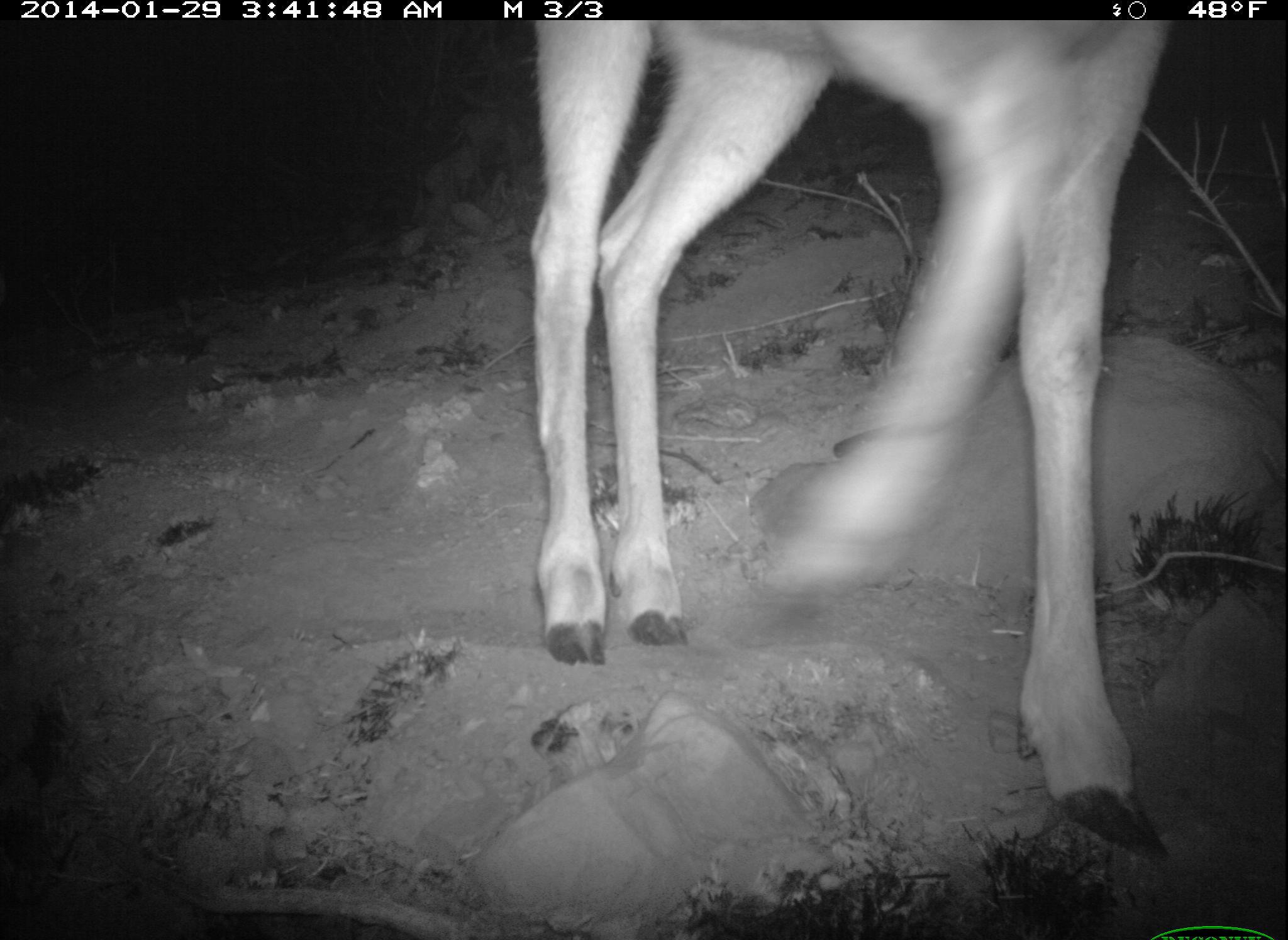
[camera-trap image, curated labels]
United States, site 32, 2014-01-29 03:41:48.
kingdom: Animalia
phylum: Chordata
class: Mammalia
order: Artiodactyla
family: Cervidae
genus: Odocoileus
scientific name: Odocoileus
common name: deer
Deer (Odocoileus).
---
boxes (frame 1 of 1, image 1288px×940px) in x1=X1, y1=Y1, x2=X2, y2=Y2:
deer: x1=524, y1=18, x2=1174, y2=878